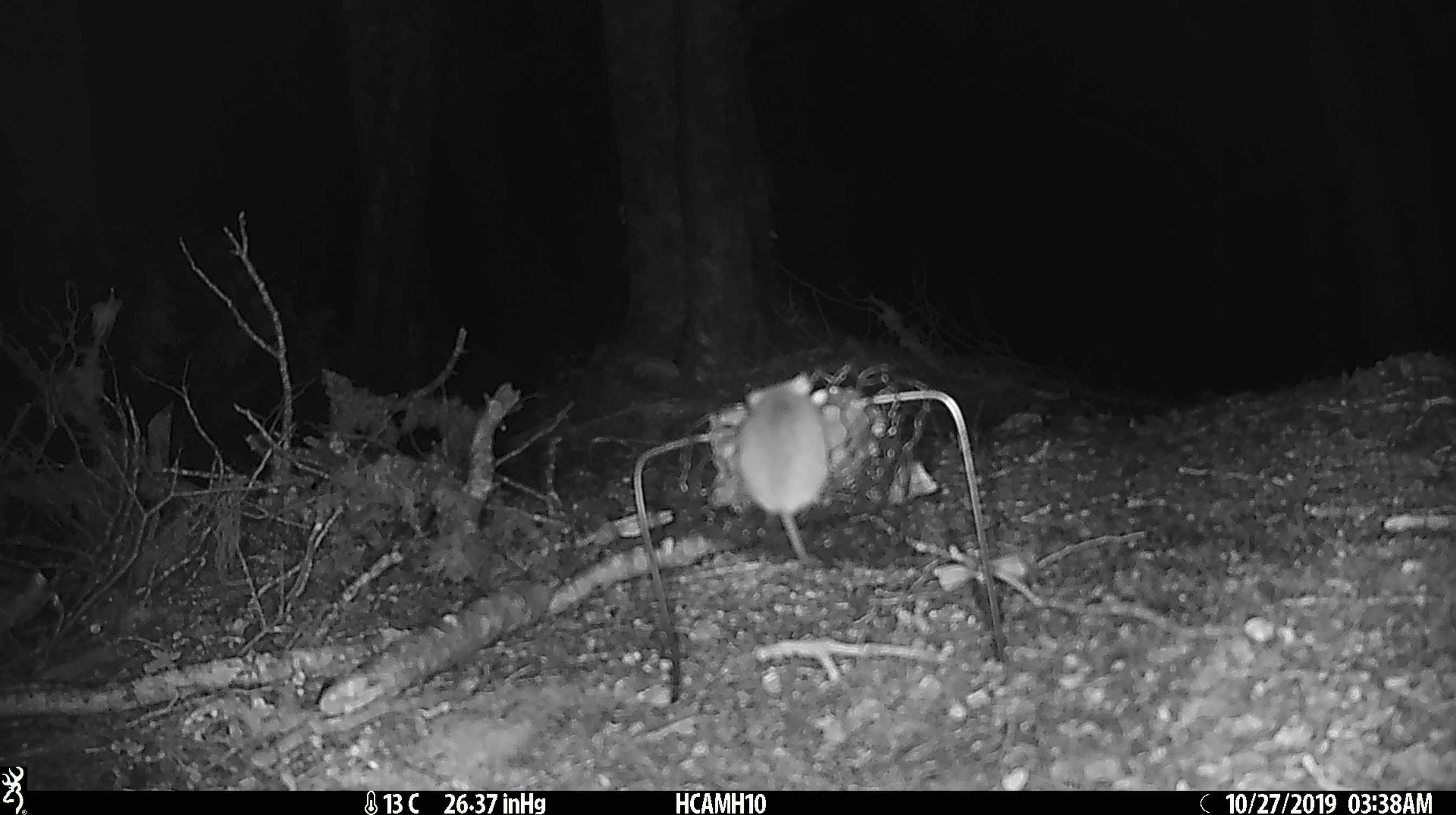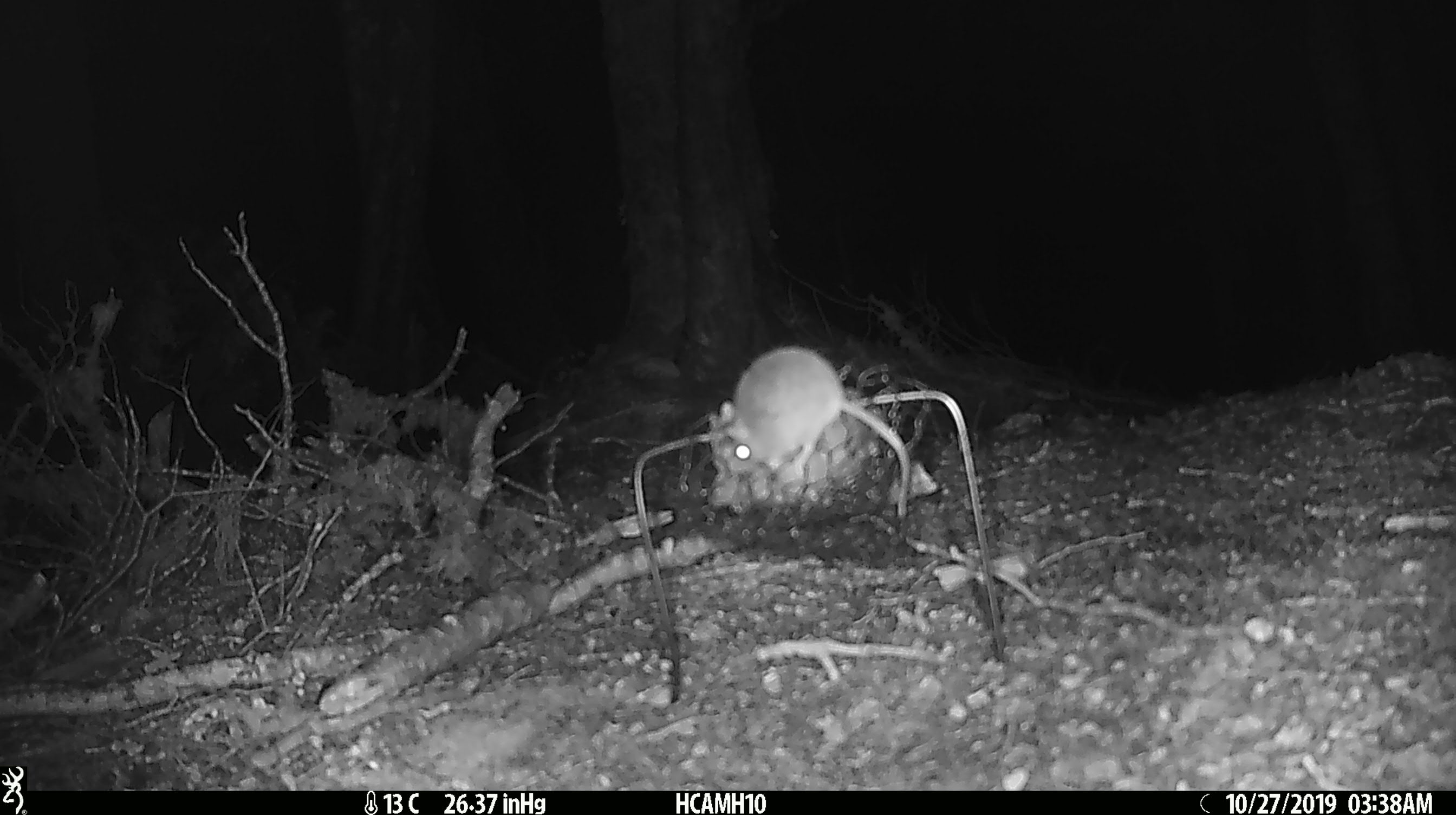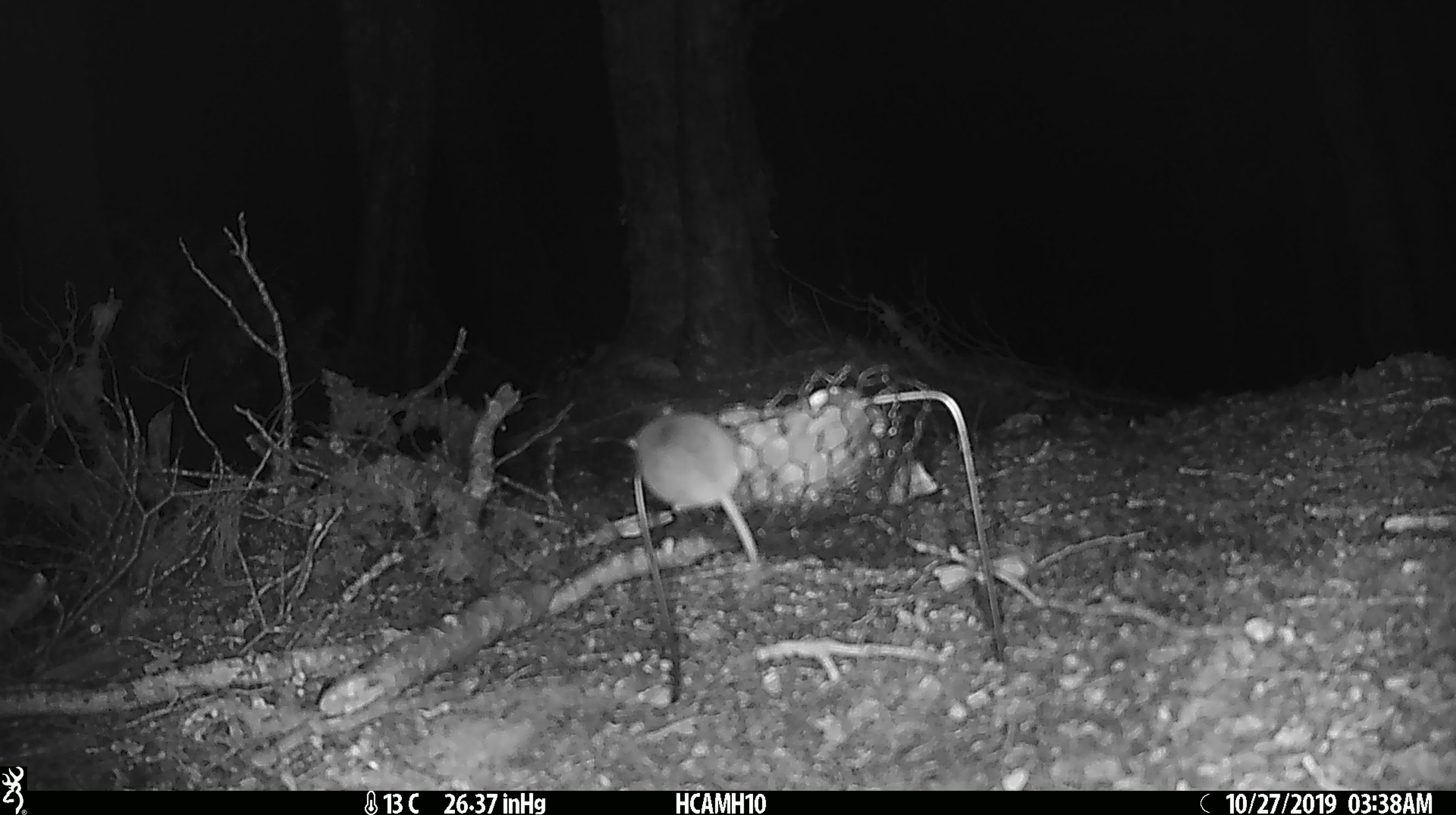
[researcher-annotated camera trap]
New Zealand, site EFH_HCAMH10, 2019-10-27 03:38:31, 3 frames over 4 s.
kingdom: Animalia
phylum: Chordata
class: Mammalia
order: Rodentia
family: Muridae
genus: Mus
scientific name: Mus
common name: mouse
Mouse (Mus).